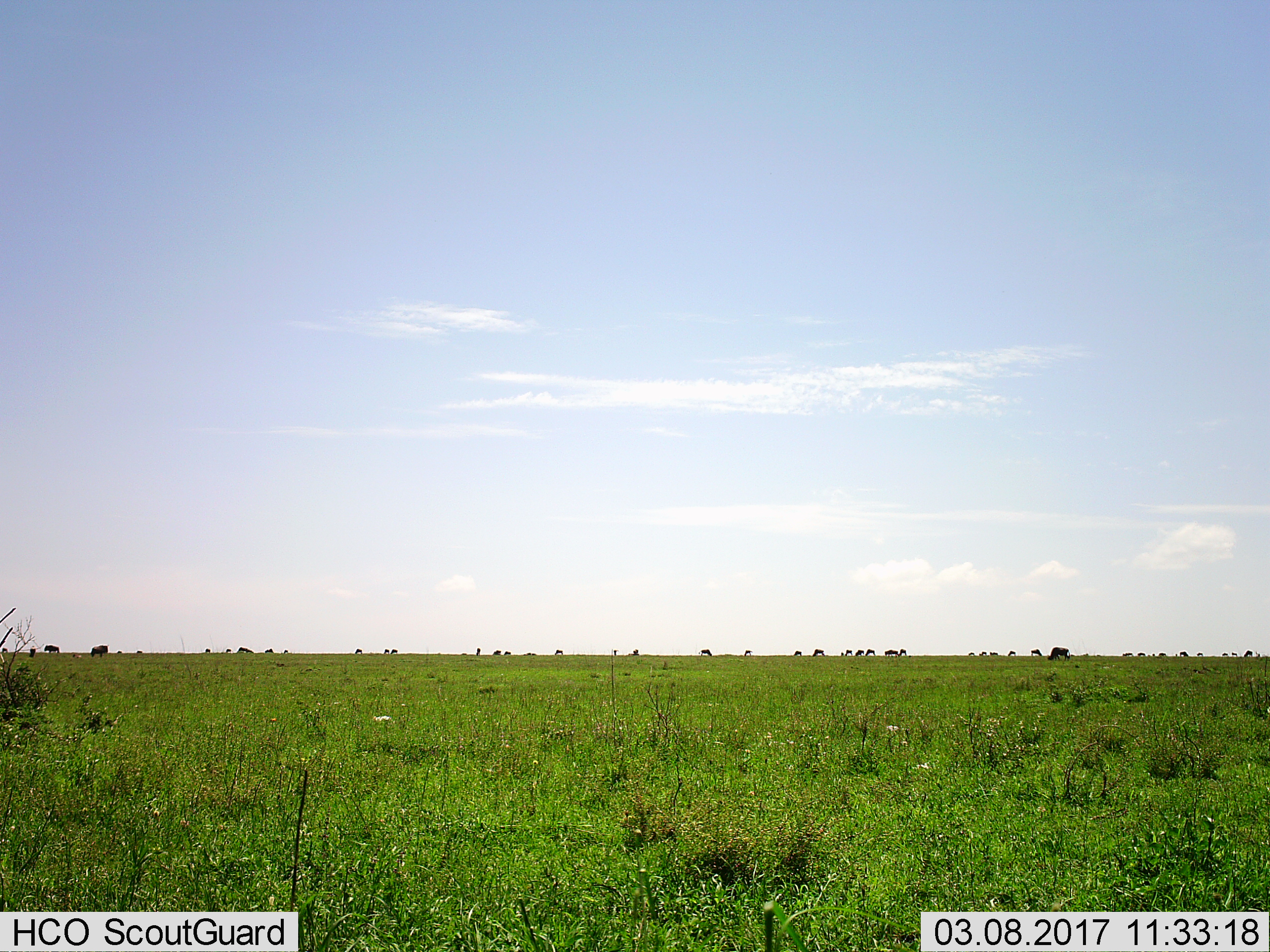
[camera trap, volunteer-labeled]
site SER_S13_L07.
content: unidentified animal